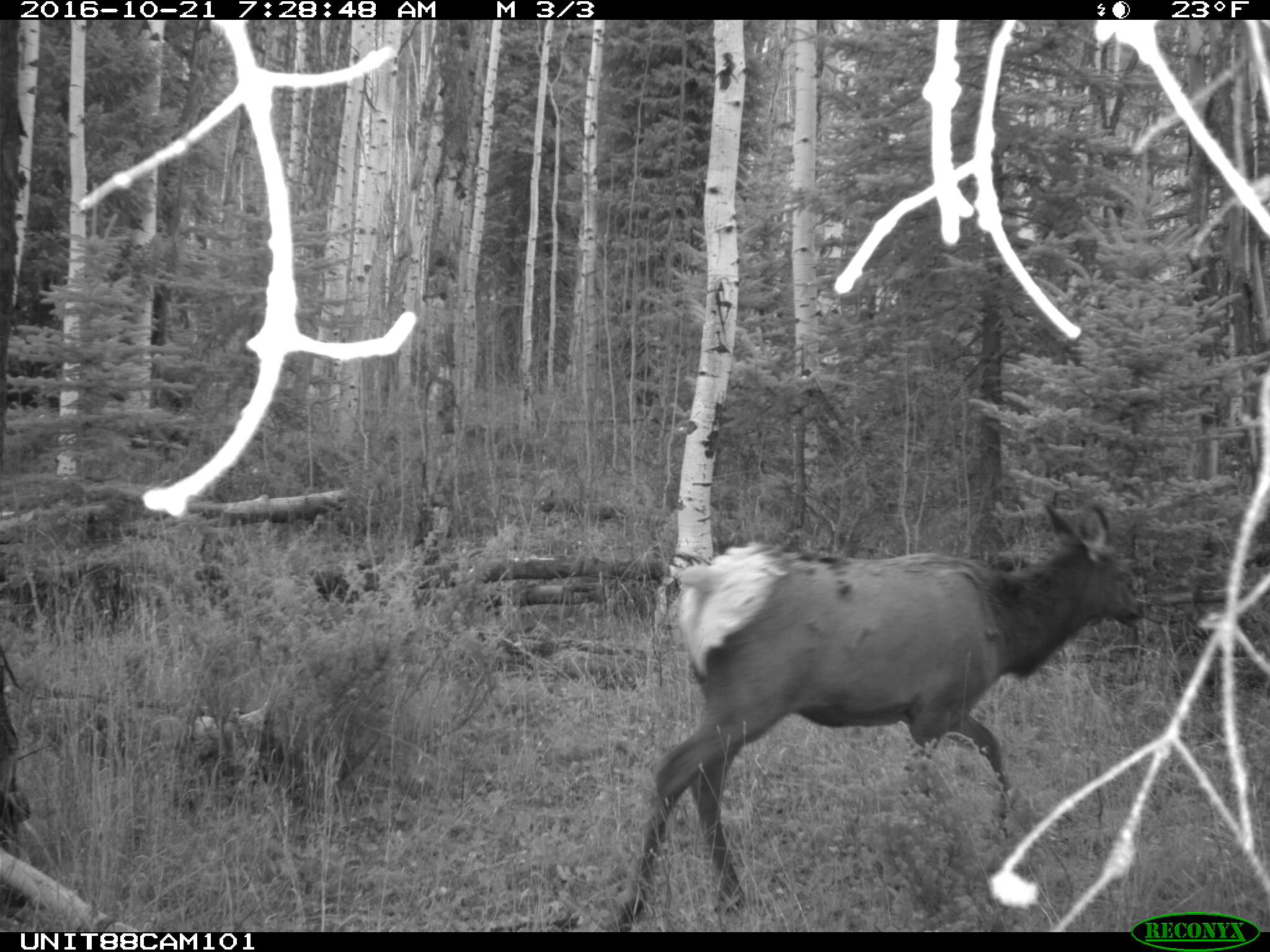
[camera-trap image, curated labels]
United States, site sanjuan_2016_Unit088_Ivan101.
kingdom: Animalia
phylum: Chordata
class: Mammalia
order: Artiodactyla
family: Cervidae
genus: Cervus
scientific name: Cervus elaphus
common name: red deer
Cervus elaphus (red deer).